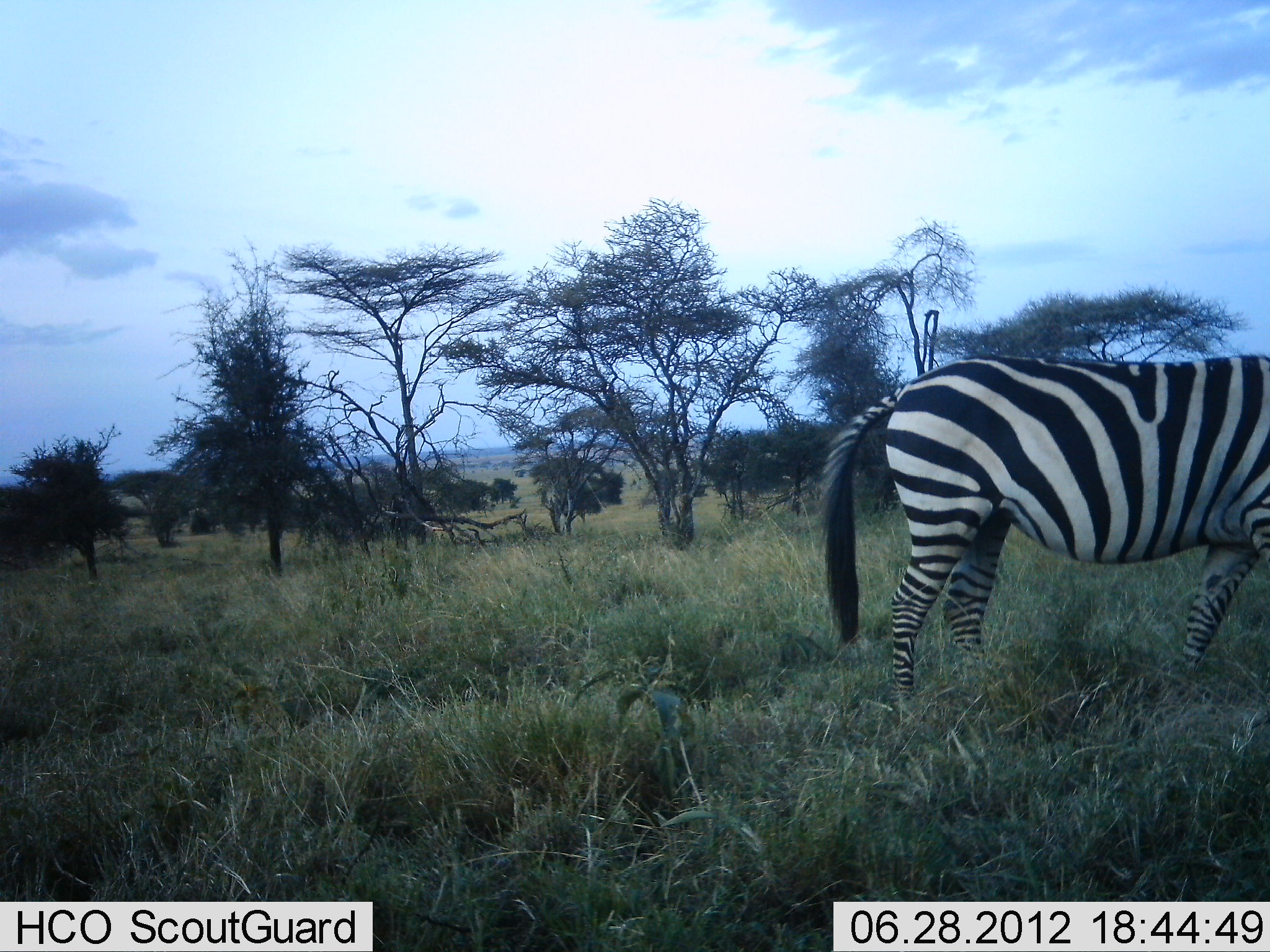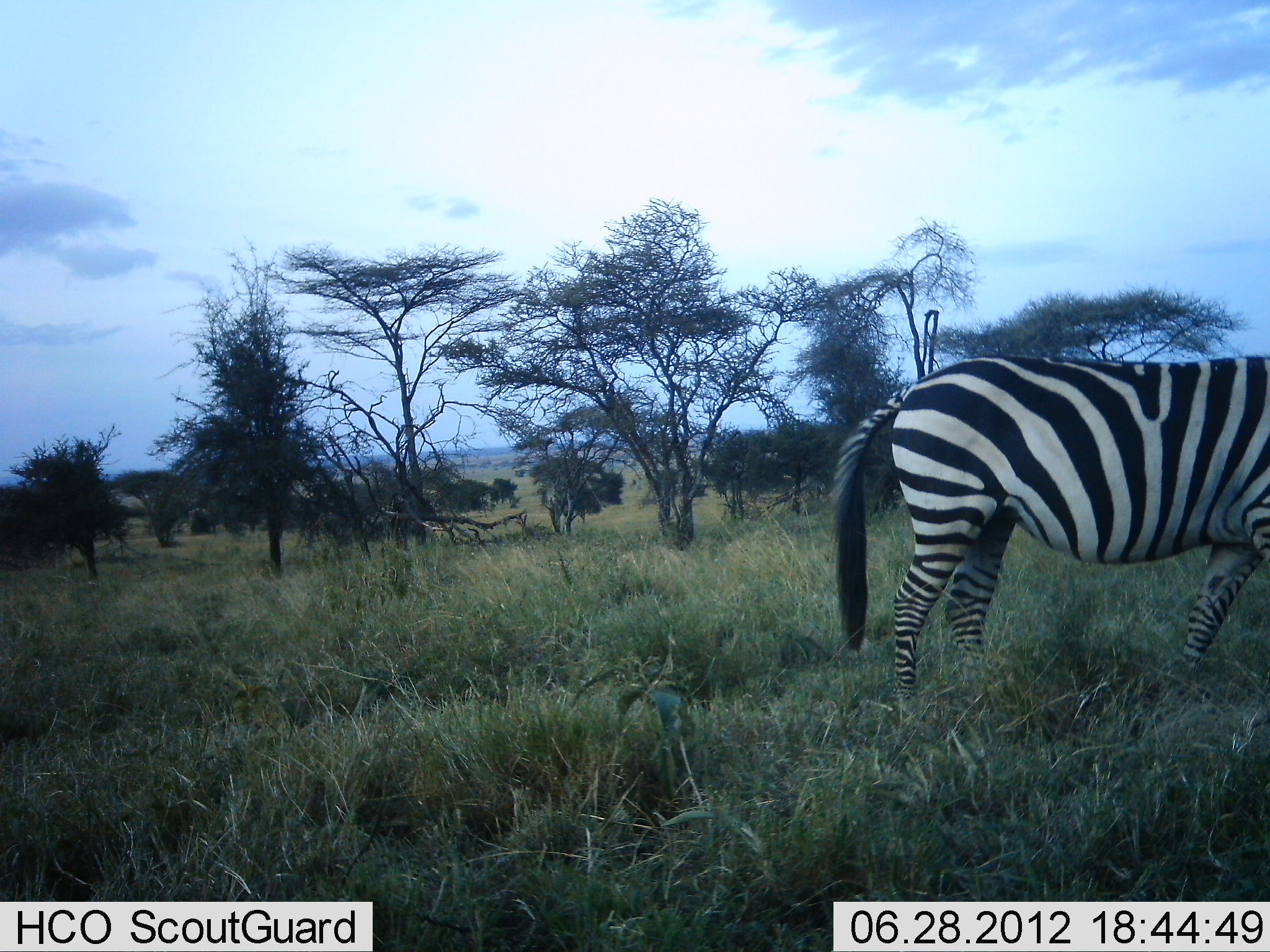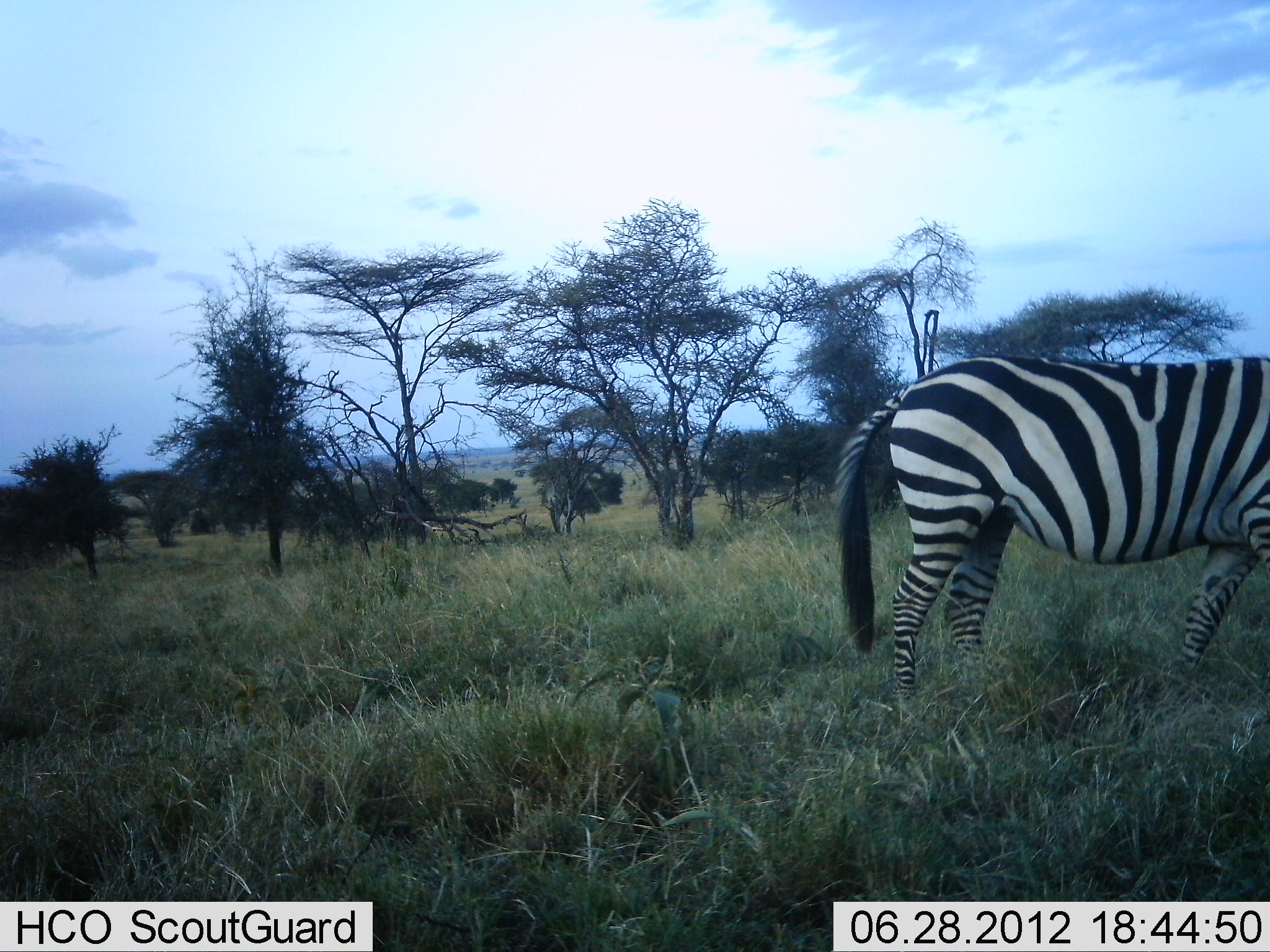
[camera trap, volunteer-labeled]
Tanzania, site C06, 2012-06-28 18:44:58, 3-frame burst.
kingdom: Animalia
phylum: Chordata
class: Mammalia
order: Perissodactyla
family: Equidae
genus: Equus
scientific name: Equus quagga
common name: plains zebra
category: zebra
Zebra (plains zebra) (Equus quagga), count 1. Behavior (volunteer vote fractions): standing 90%, resting 0%, moving 10%, interacting 0%. Young present (vote fraction): 0%. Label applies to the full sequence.